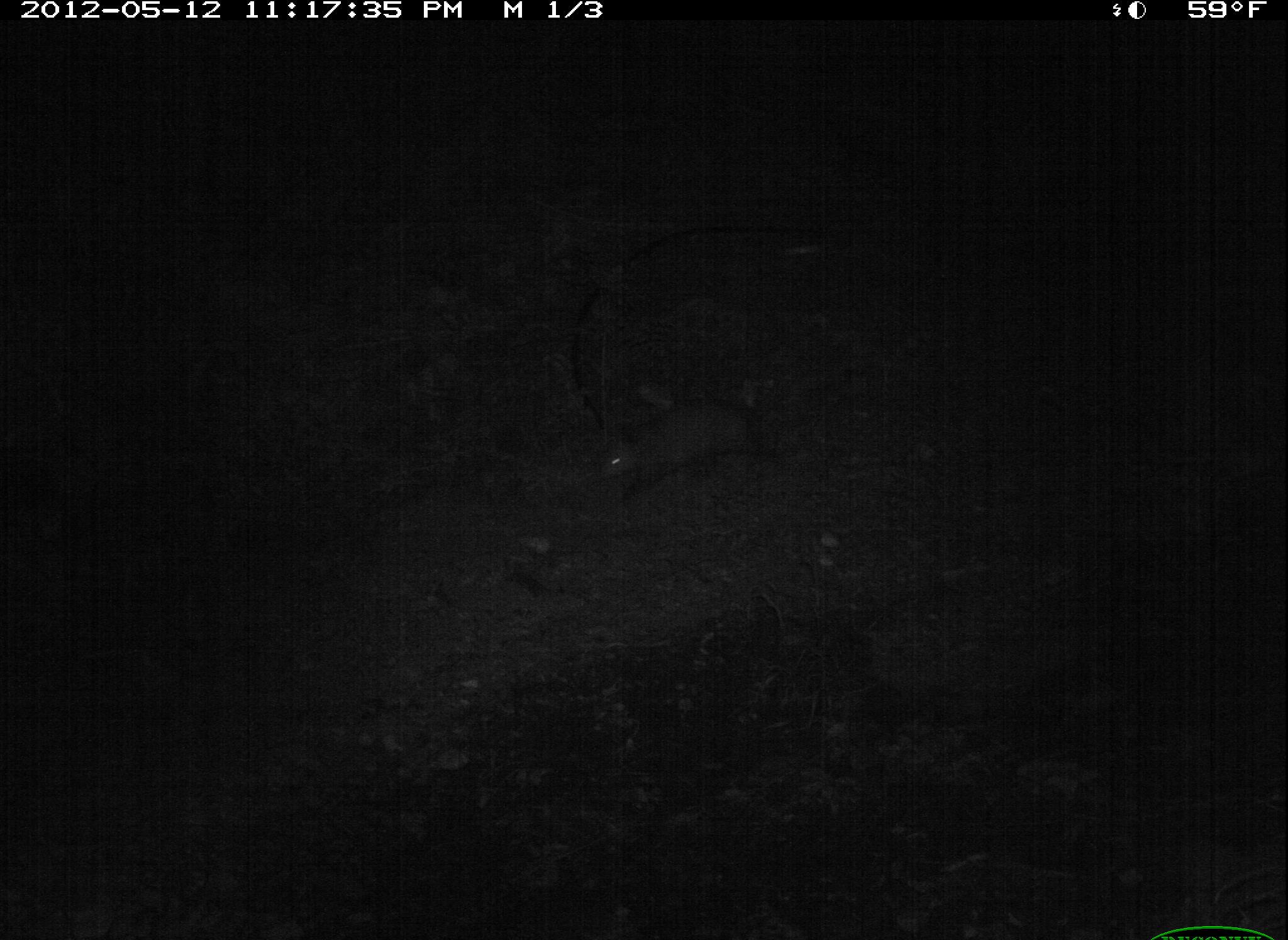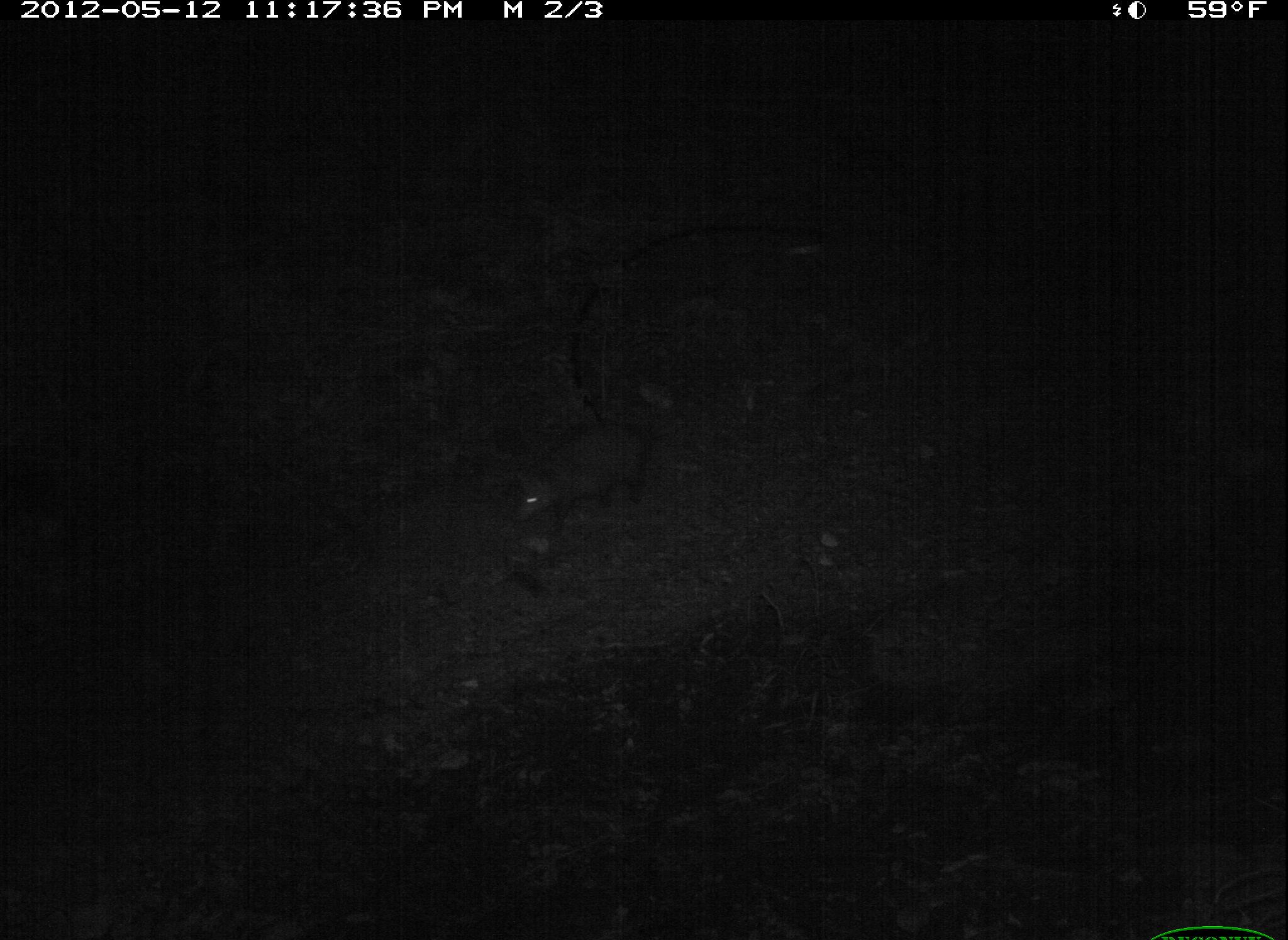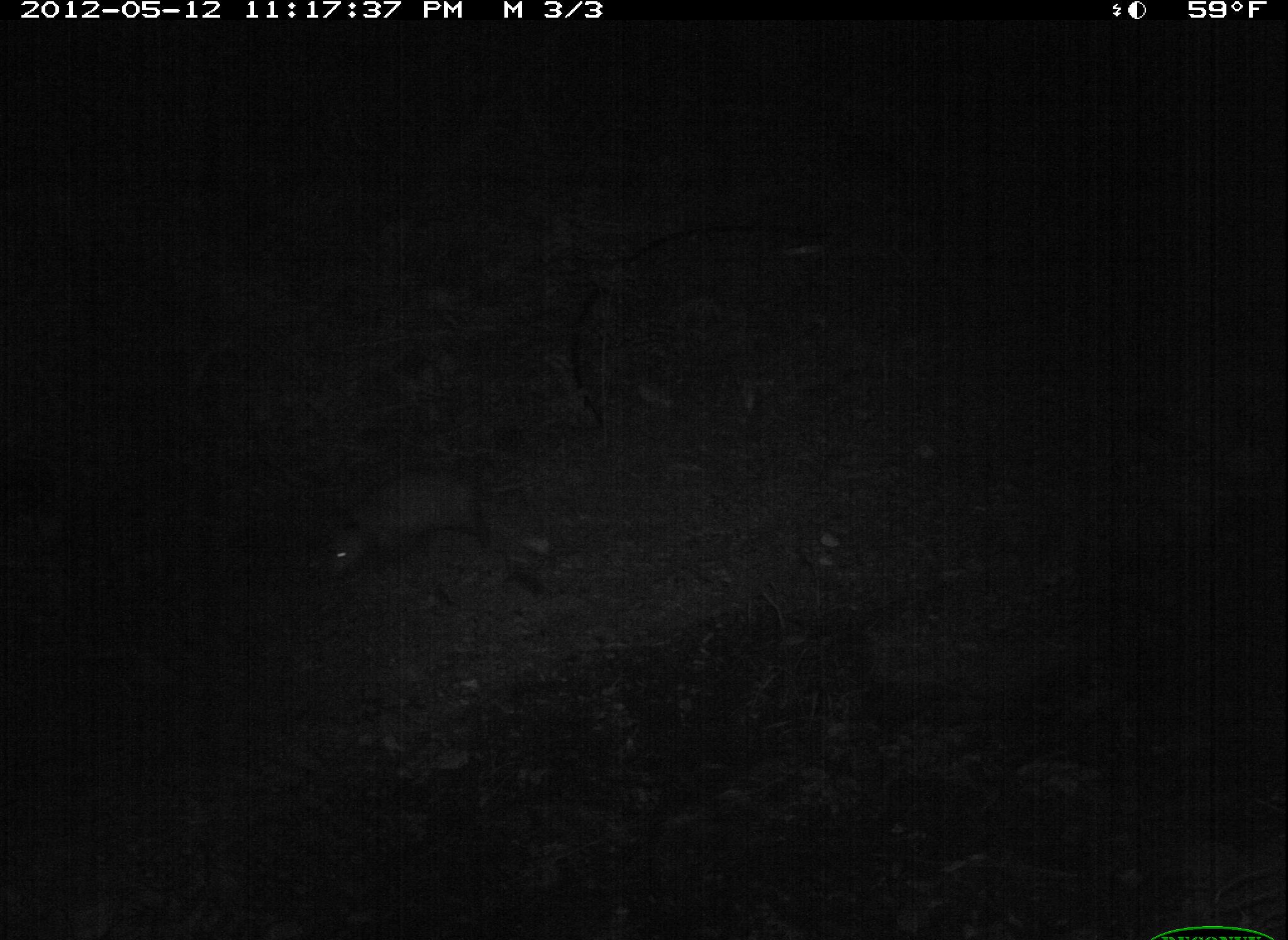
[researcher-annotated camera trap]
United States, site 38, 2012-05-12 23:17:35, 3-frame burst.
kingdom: Animalia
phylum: Chordata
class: Mammalia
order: Didelphimorphia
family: Didelphidae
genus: Didelphis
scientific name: Didelphis virginiana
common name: virginia opossum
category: opossum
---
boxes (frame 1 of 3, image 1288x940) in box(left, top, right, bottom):
opossum: box(591, 393, 776, 504)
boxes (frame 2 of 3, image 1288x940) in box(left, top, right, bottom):
opossum: box(501, 398, 668, 551)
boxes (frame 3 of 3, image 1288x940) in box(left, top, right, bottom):
opossum: box(269, 428, 591, 602)